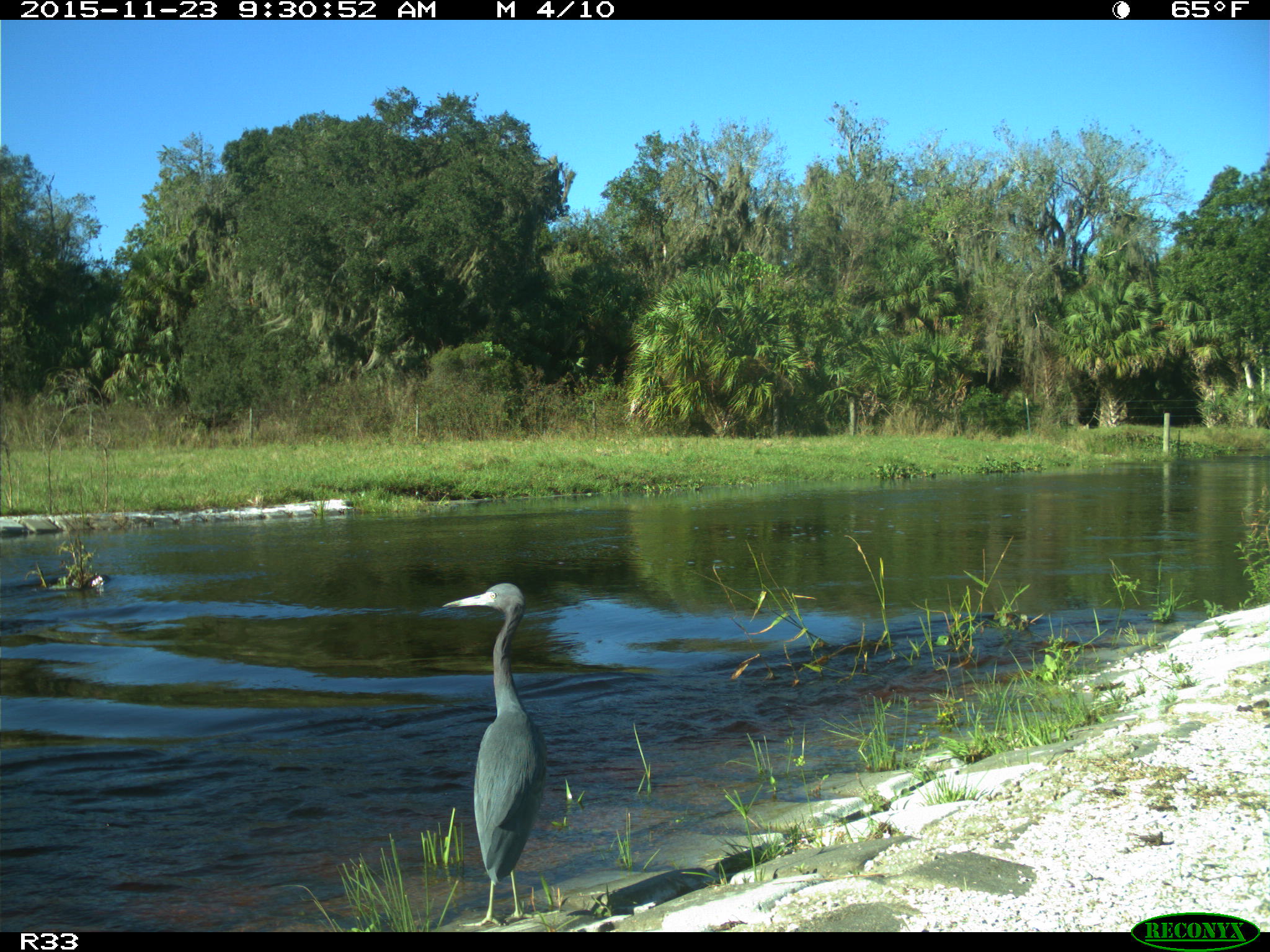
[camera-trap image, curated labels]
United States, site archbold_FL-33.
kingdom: Animalia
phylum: Chordata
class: Aves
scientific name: Aves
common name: birds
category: unidentified bird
Unidentified bird (birds) (Aves).